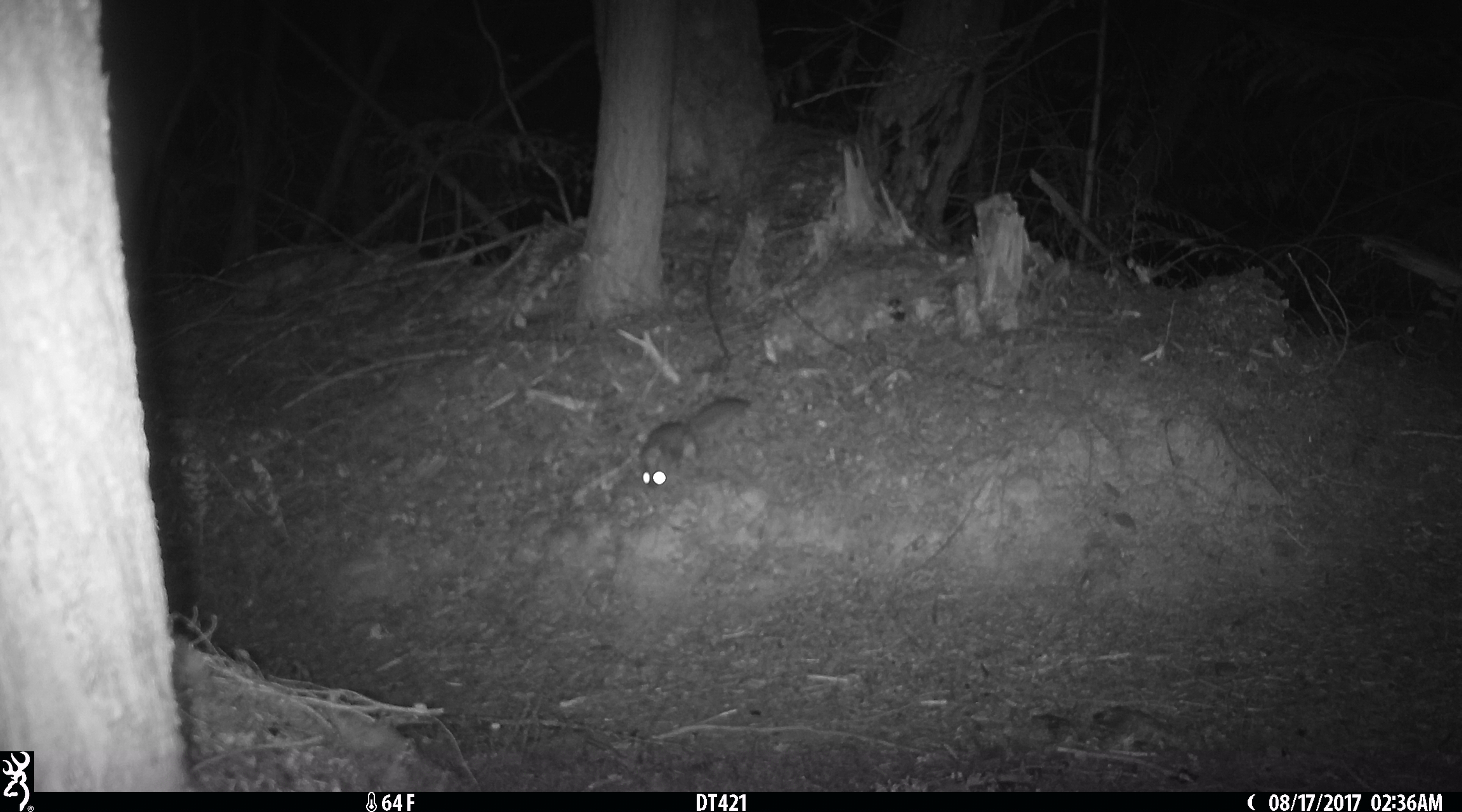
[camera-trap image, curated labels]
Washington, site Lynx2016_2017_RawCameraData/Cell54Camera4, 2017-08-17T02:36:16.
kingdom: Animalia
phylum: Chordata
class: Mammalia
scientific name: Mammalia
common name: small mammal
Small mammal (Mammalia). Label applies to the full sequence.